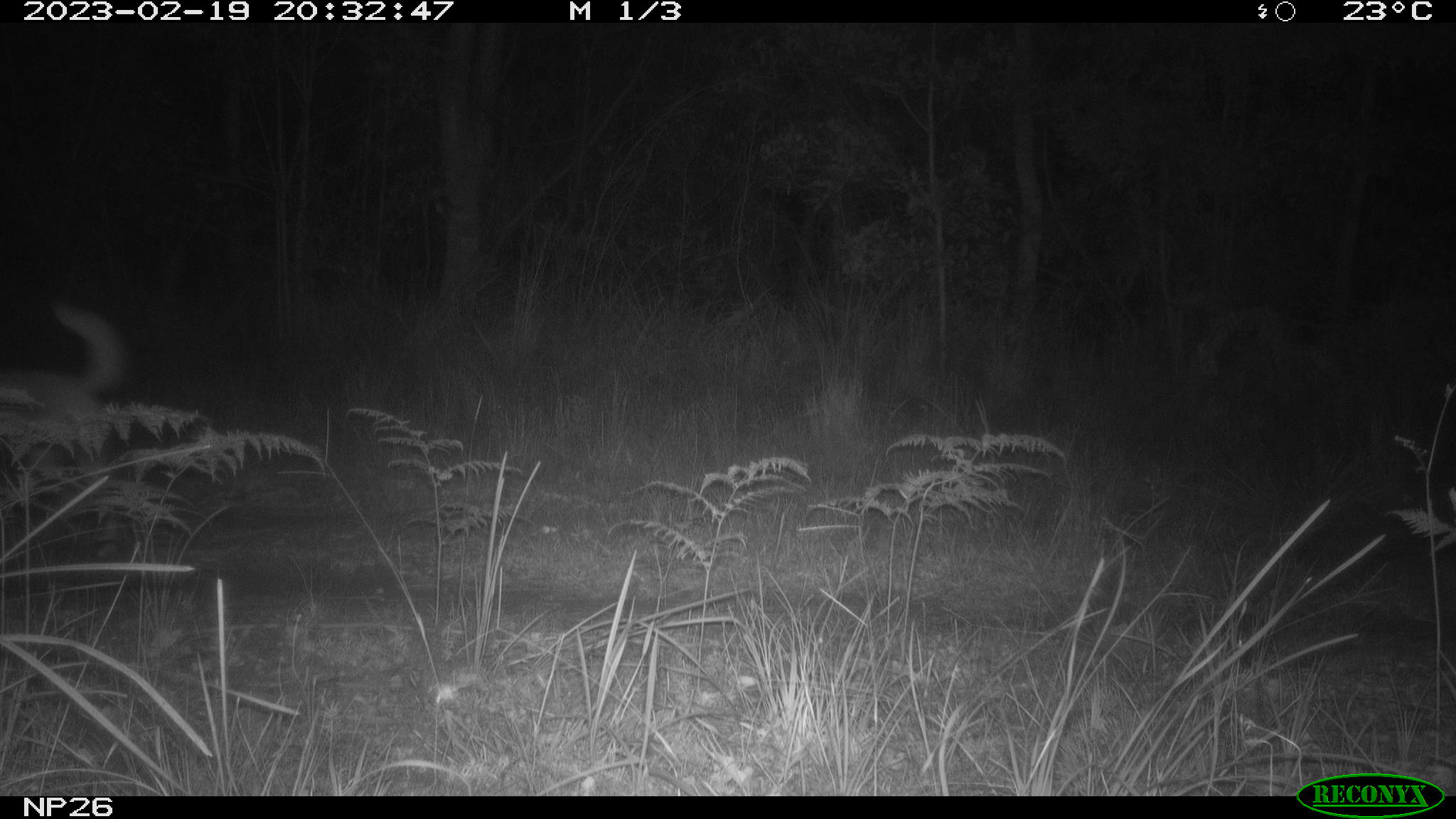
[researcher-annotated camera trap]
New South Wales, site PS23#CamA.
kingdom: Animalia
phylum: Chordata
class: Mammalia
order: Carnivora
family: Canidae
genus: Canis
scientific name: Canis familiaris dingo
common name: dingo